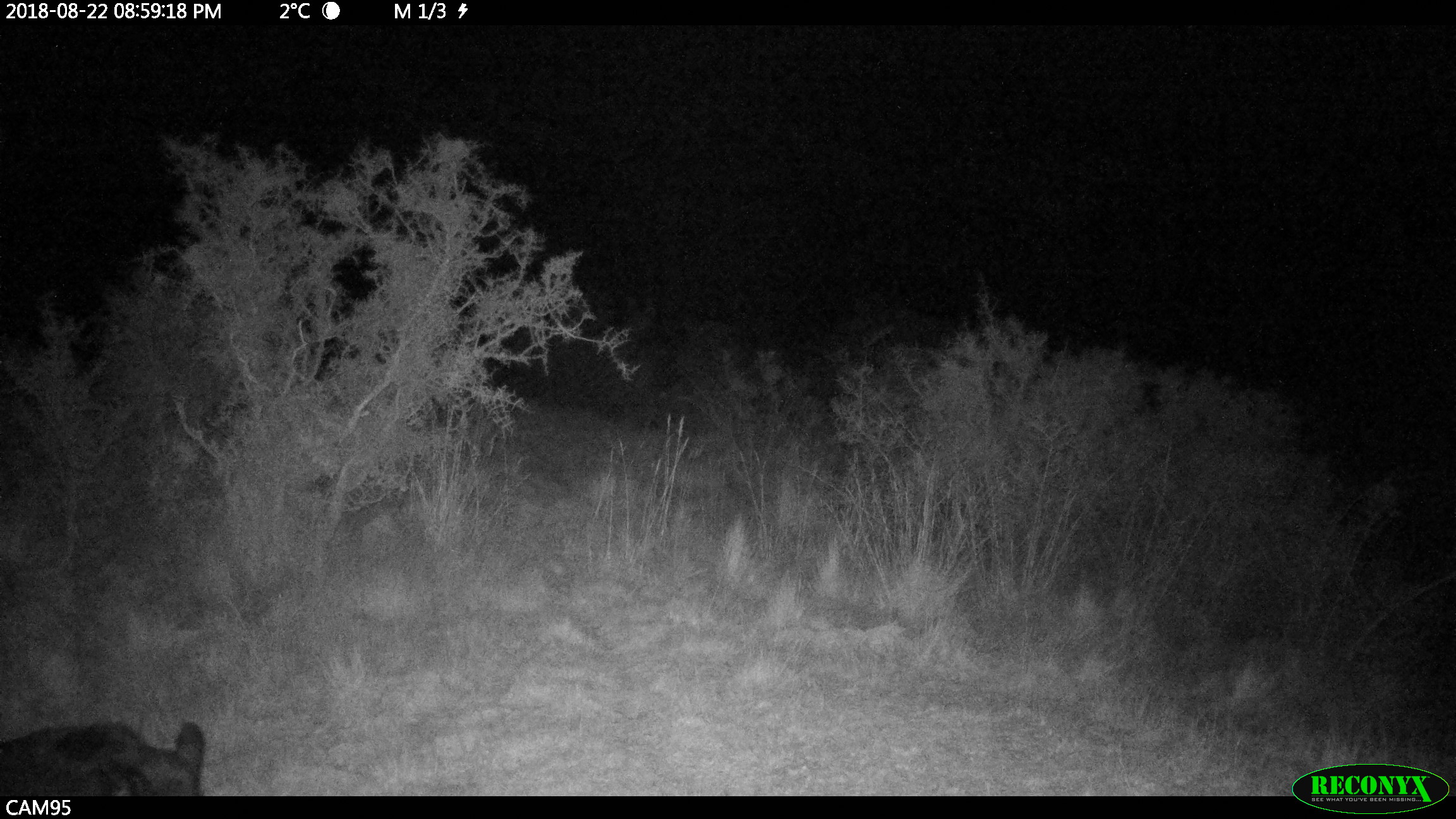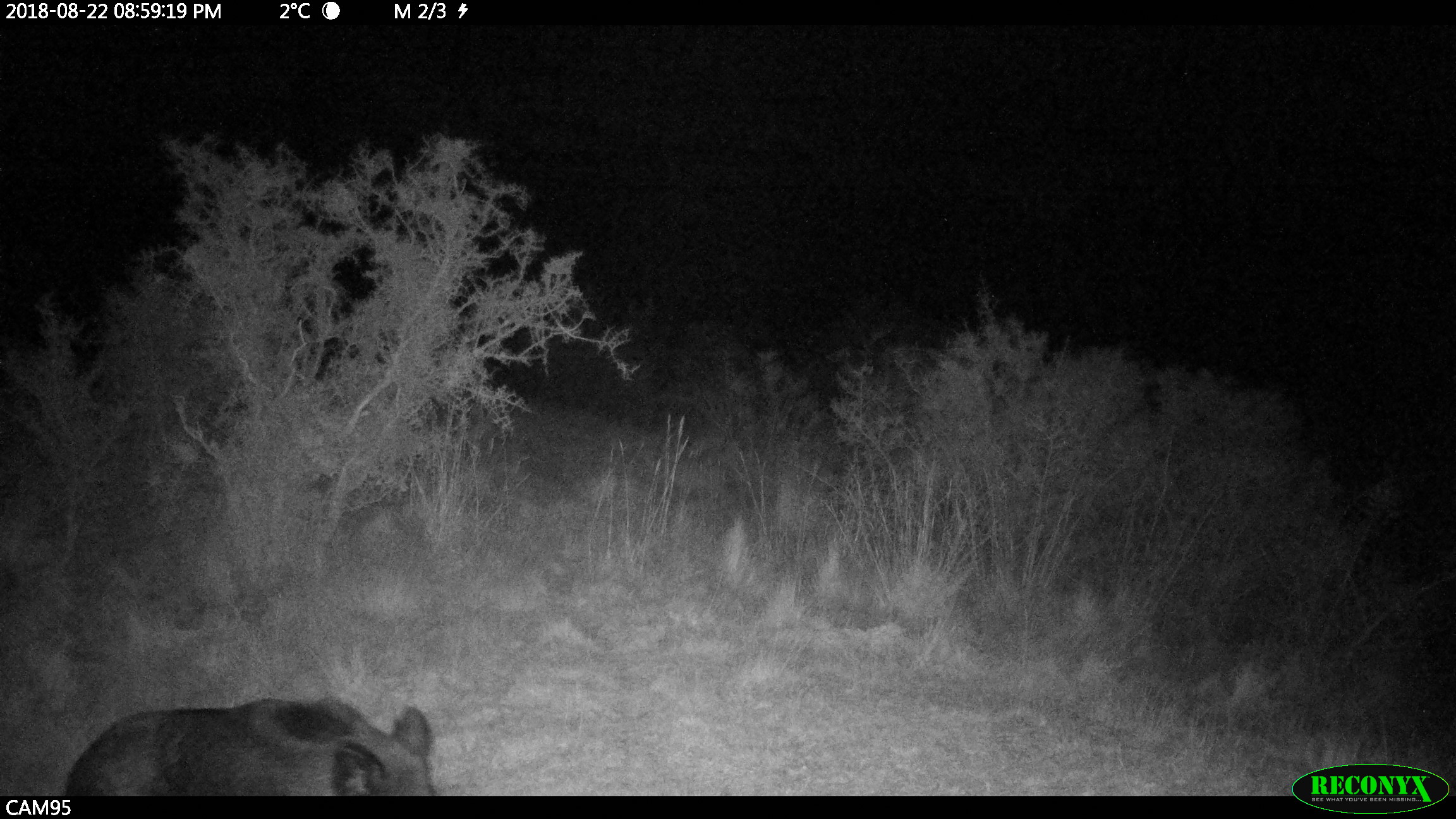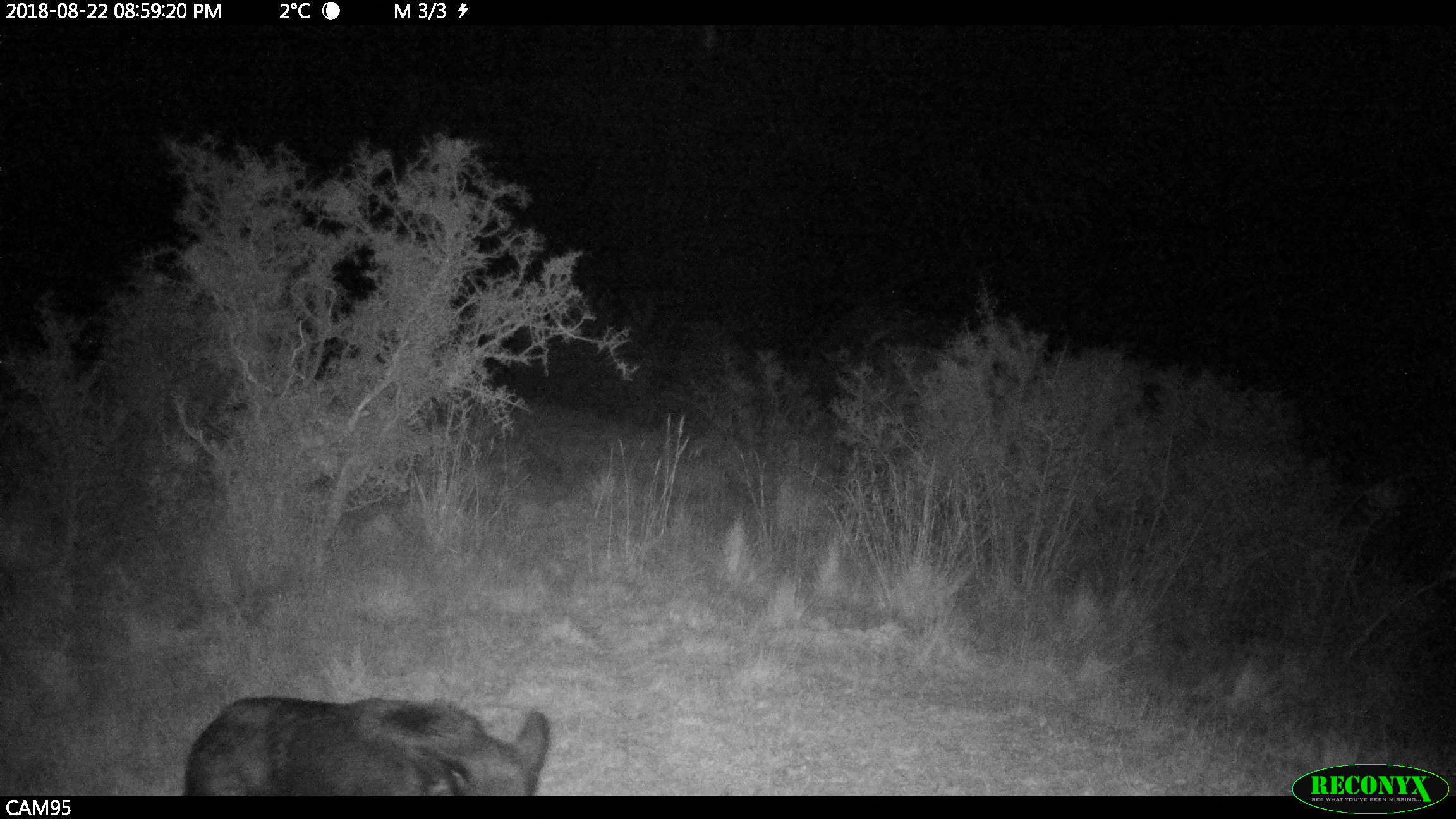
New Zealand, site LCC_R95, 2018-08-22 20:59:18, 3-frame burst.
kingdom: Animalia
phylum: Chordata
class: Mammalia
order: Artiodactyla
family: Suidae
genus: Sus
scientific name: Sus scrofa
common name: pig